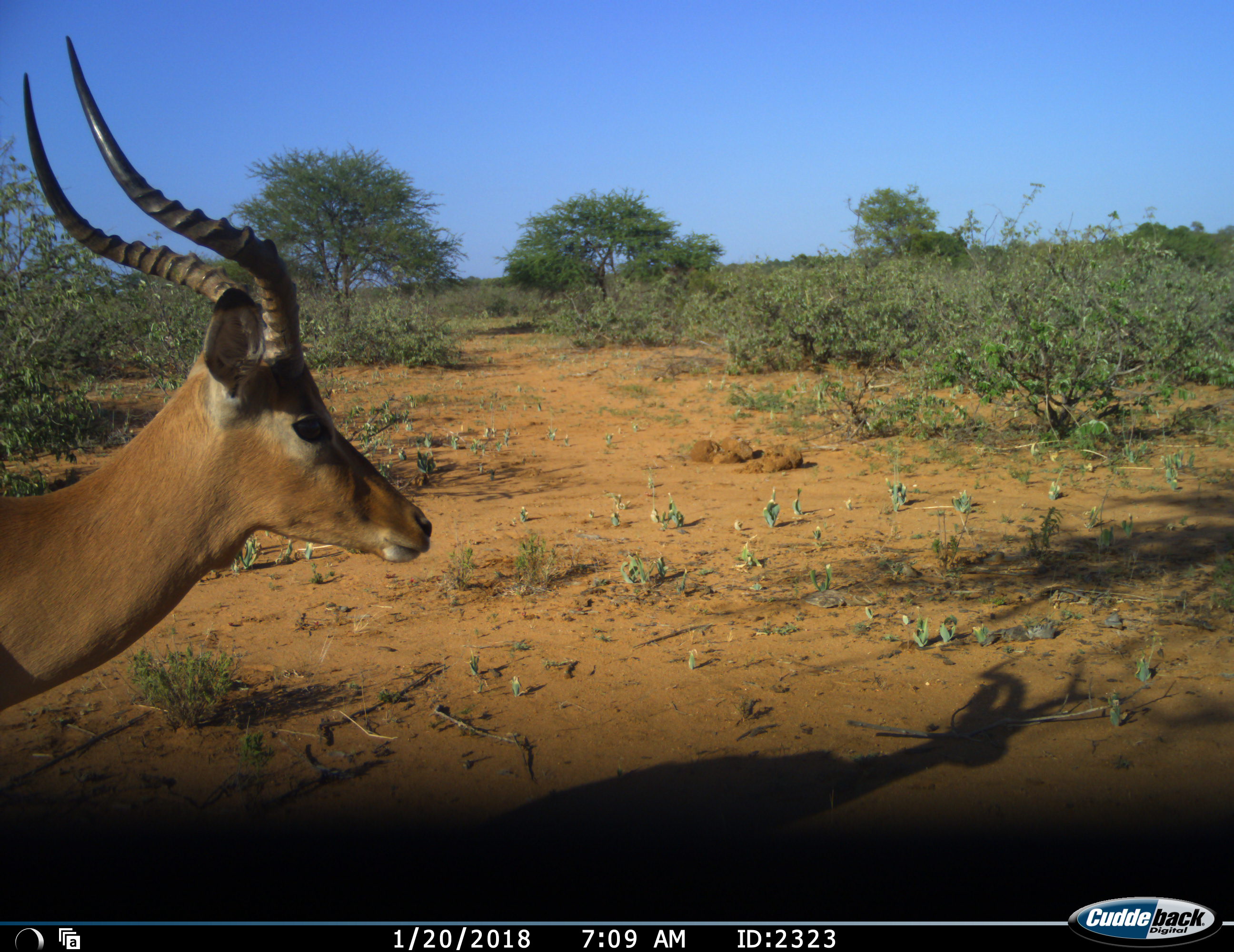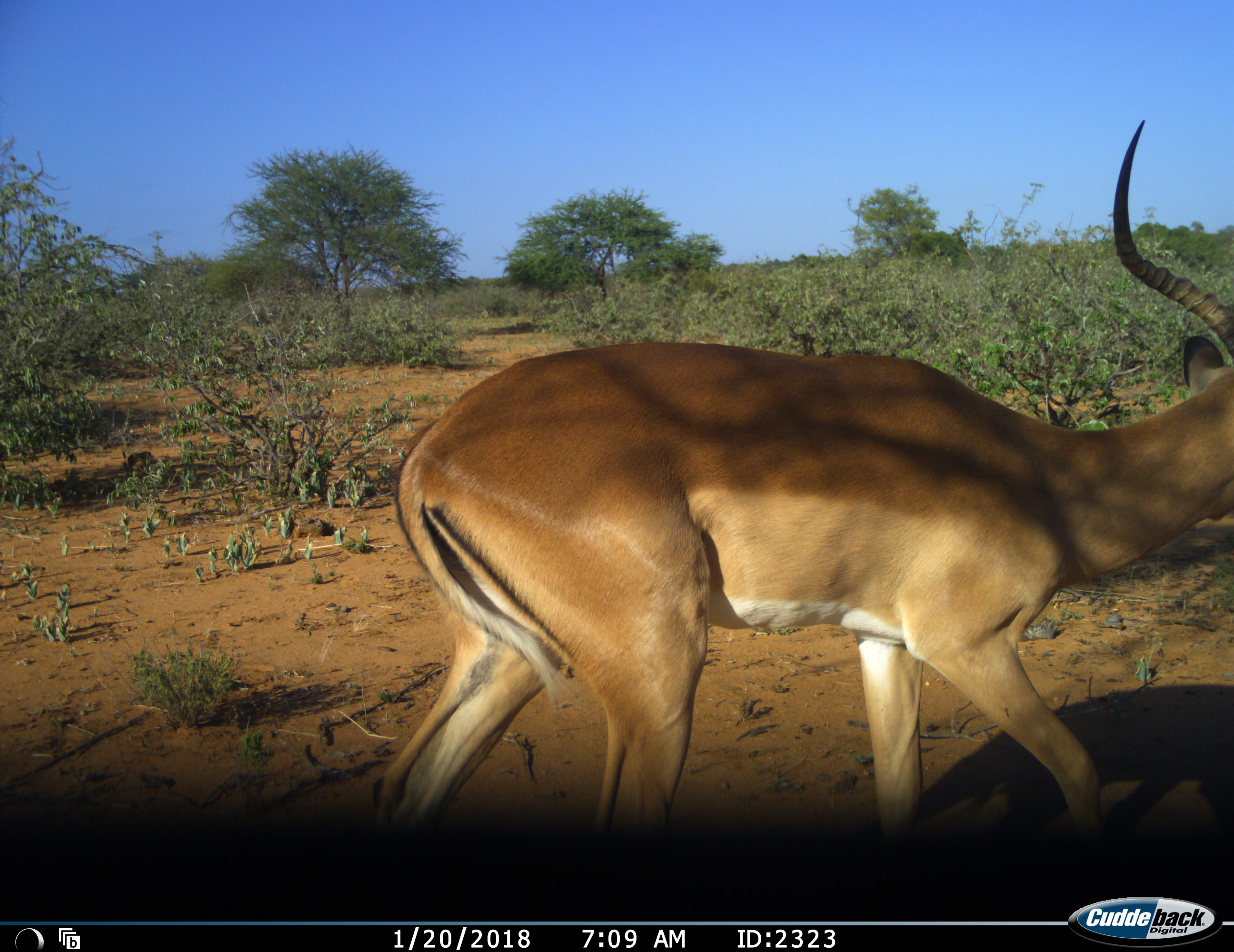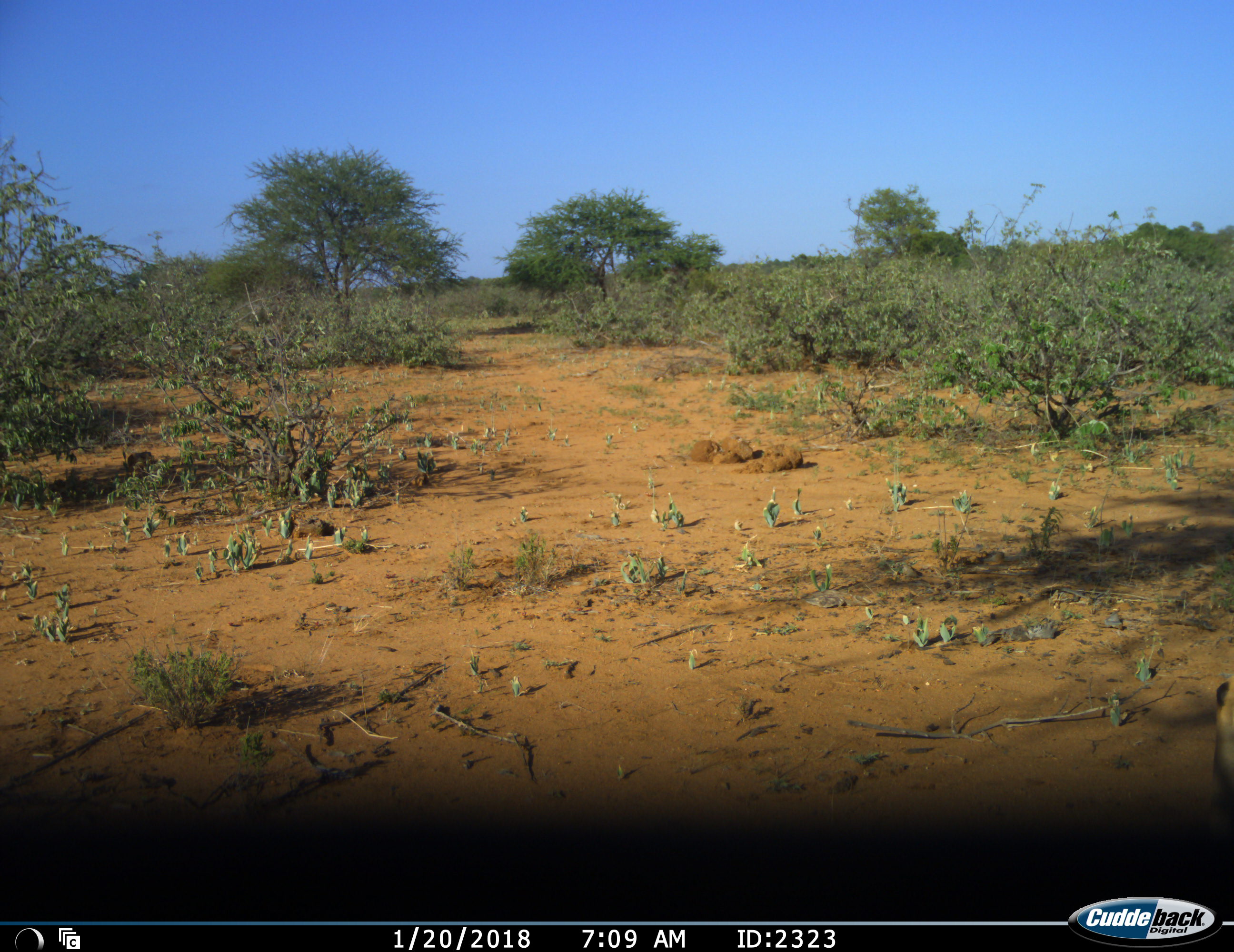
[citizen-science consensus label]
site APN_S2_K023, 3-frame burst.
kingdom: Animalia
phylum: Chordata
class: Mammalia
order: Artiodactyla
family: Bovidae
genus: Aepyceros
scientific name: Aepyceros melampus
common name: impala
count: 1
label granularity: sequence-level